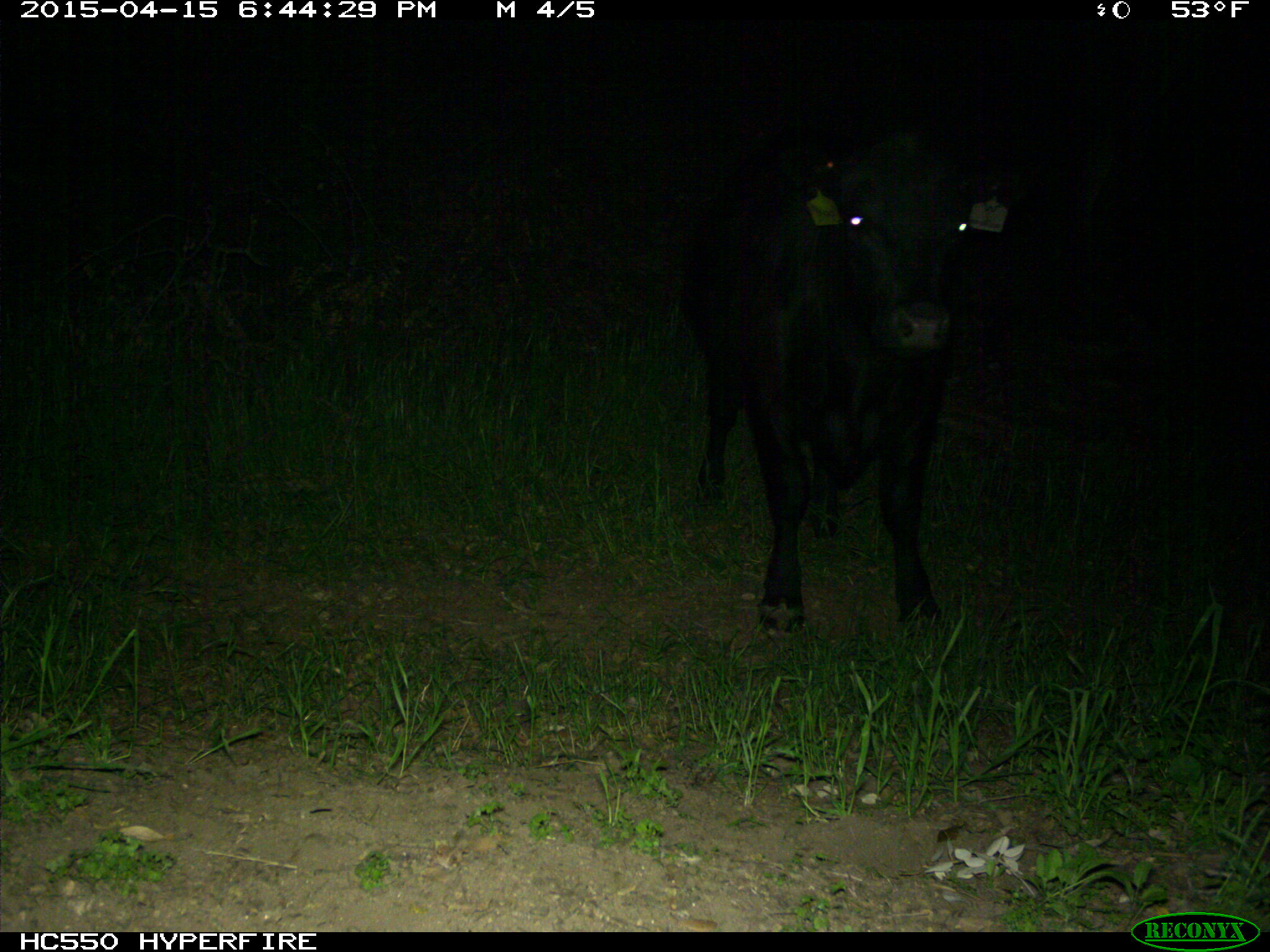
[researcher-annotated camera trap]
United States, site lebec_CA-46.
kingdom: Animalia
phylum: Chordata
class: Mammalia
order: Artiodactyla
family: Bovidae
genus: Bos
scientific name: Bos taurus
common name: domestic cow